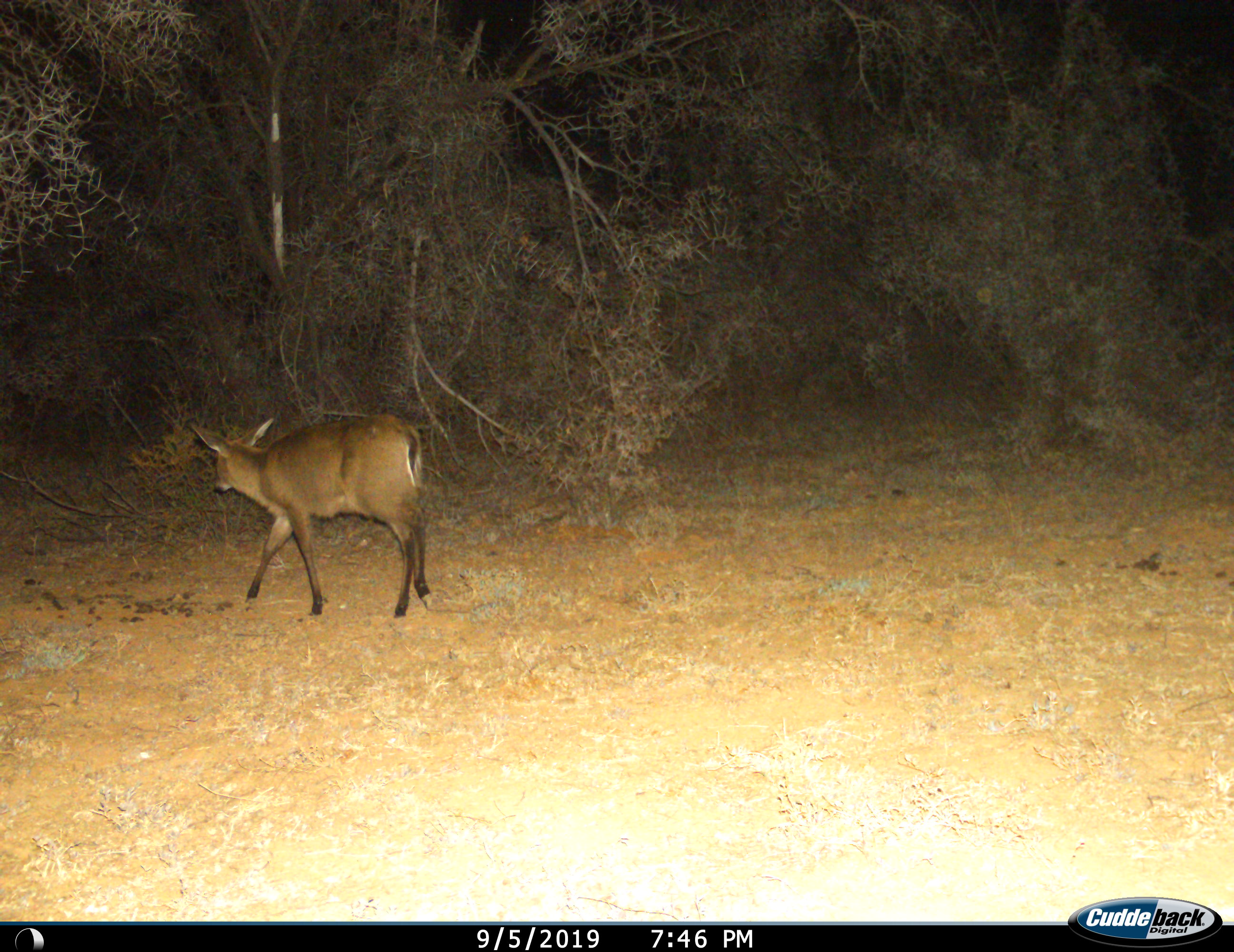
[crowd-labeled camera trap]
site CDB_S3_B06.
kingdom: Animalia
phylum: Chordata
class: Mammalia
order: Artiodactyla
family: Bovidae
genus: Sylvicapra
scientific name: Sylvicapra grimmia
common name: common duiker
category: duikercommongrey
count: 1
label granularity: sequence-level